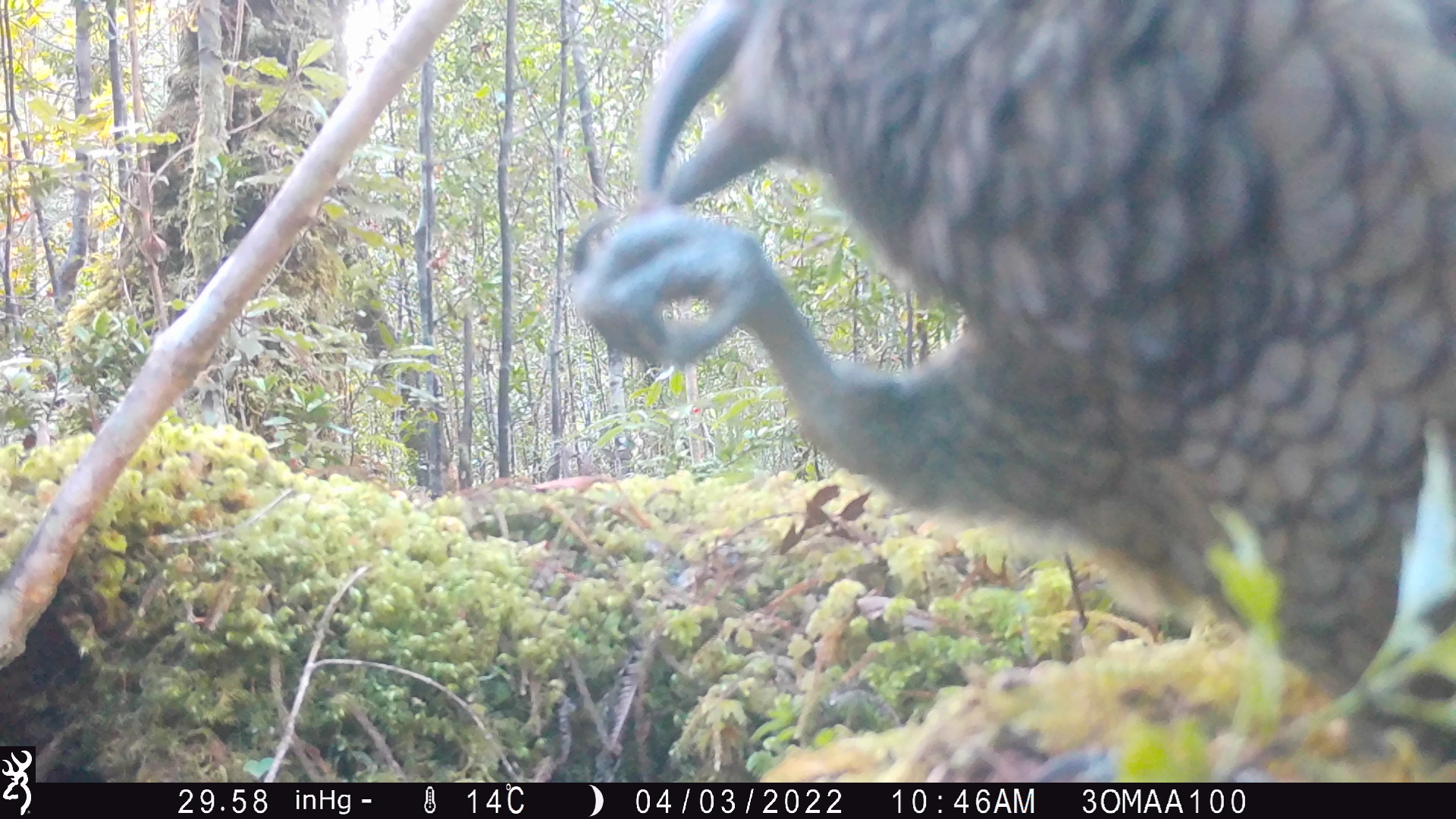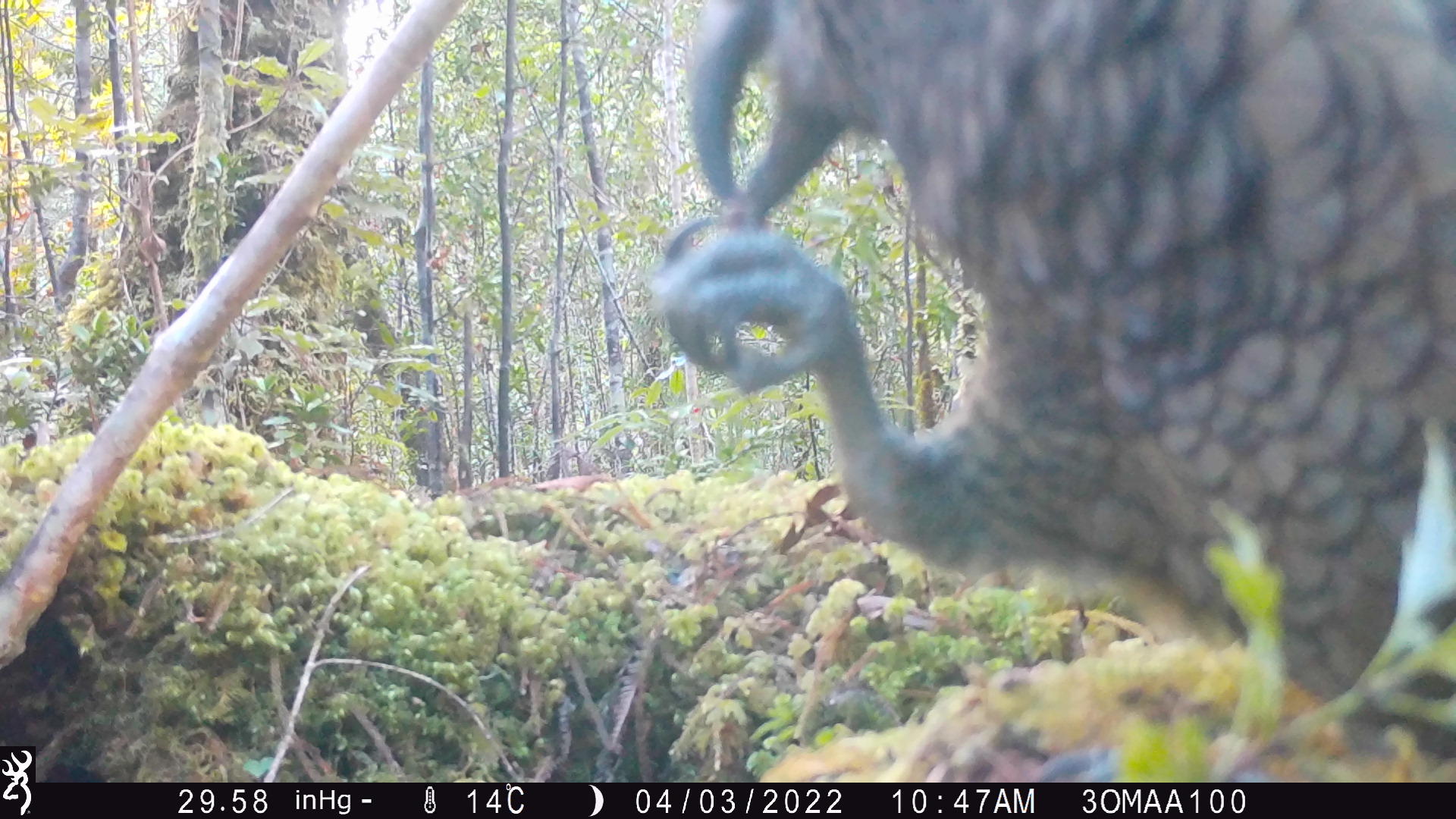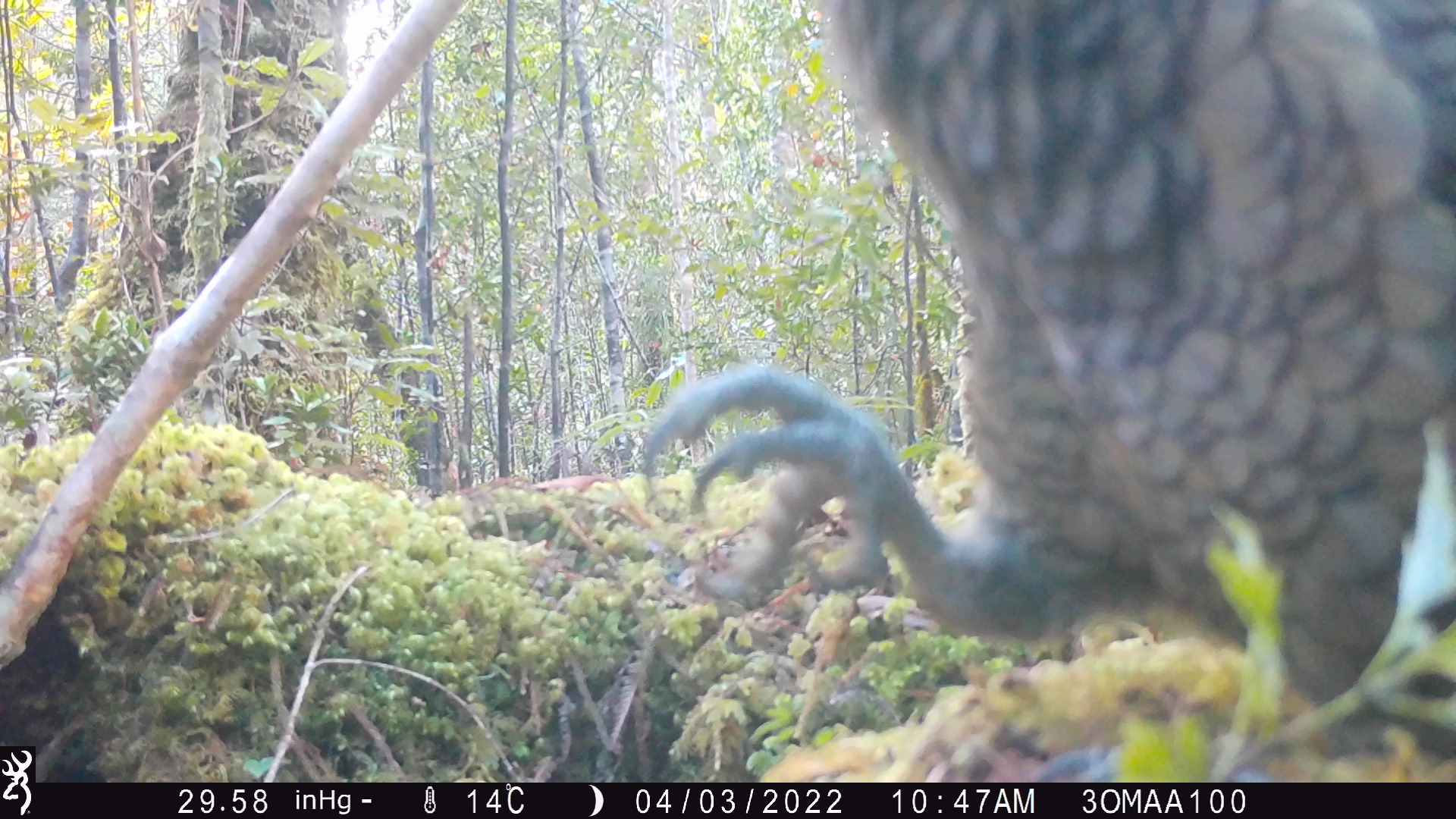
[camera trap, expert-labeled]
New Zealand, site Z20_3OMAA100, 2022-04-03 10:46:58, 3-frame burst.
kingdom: Animalia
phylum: Chordata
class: Aves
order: Psittaciformes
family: Strigopidae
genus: Nestor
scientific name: Nestor notabilis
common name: kea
Kea (Nestor notabilis).